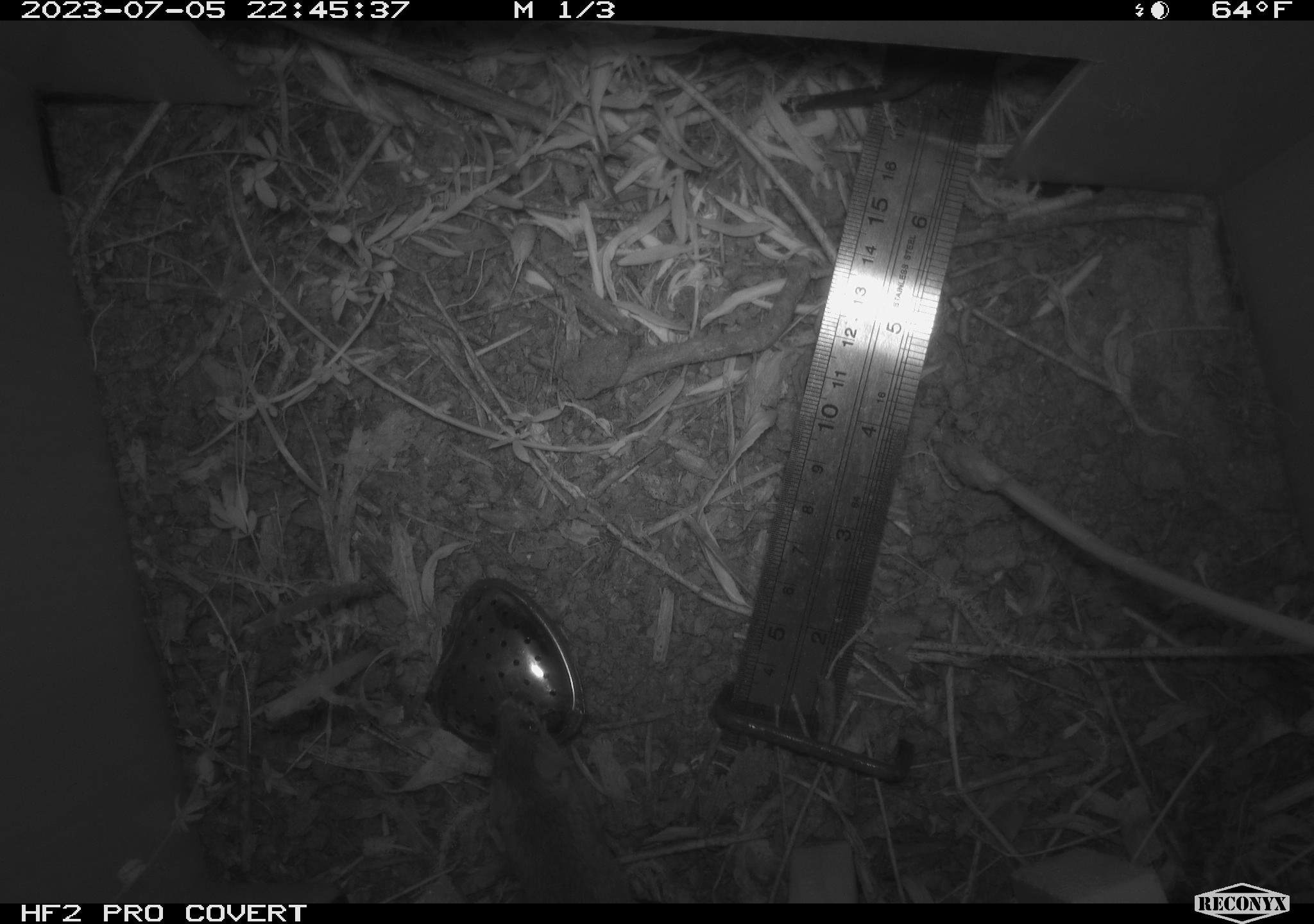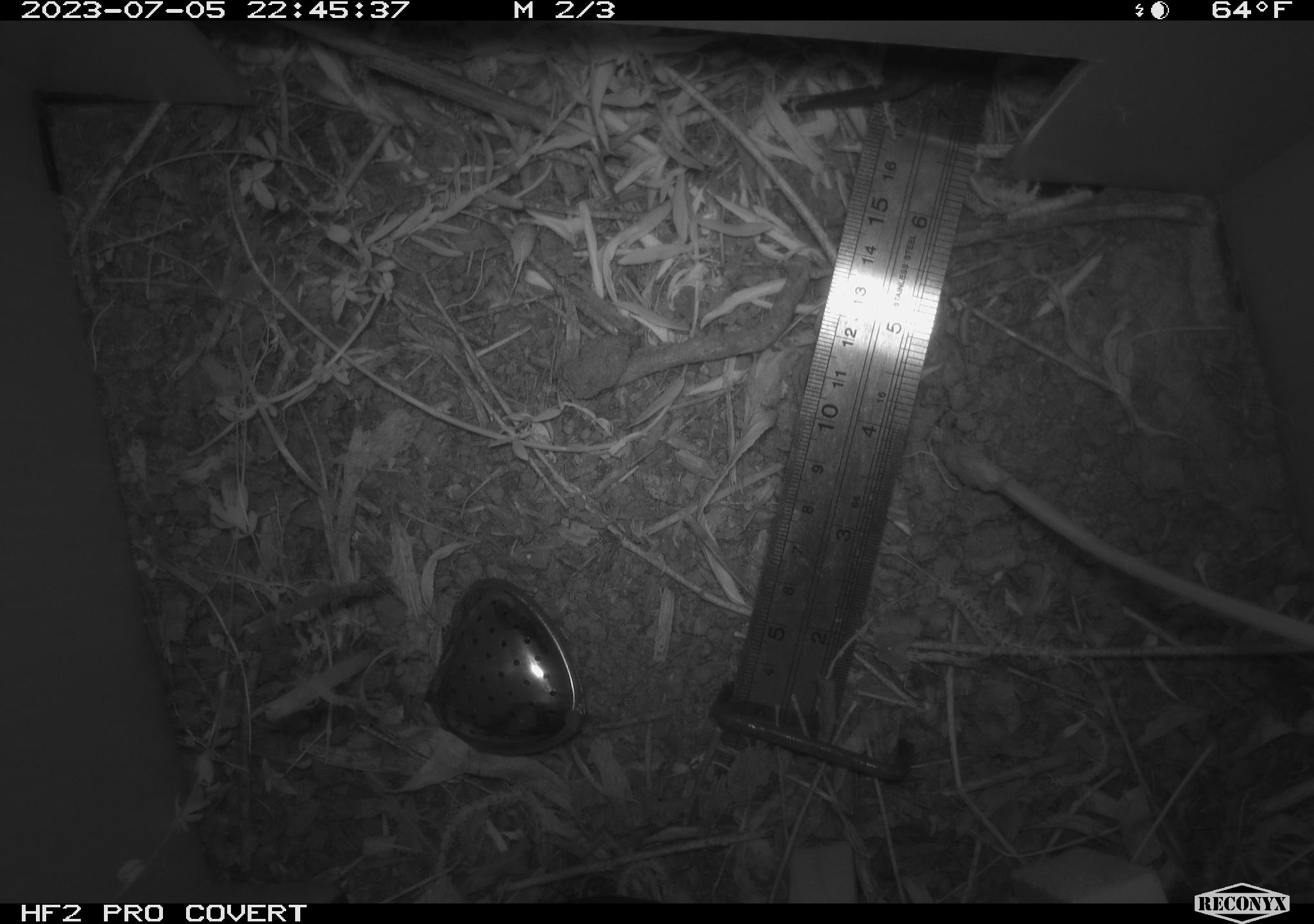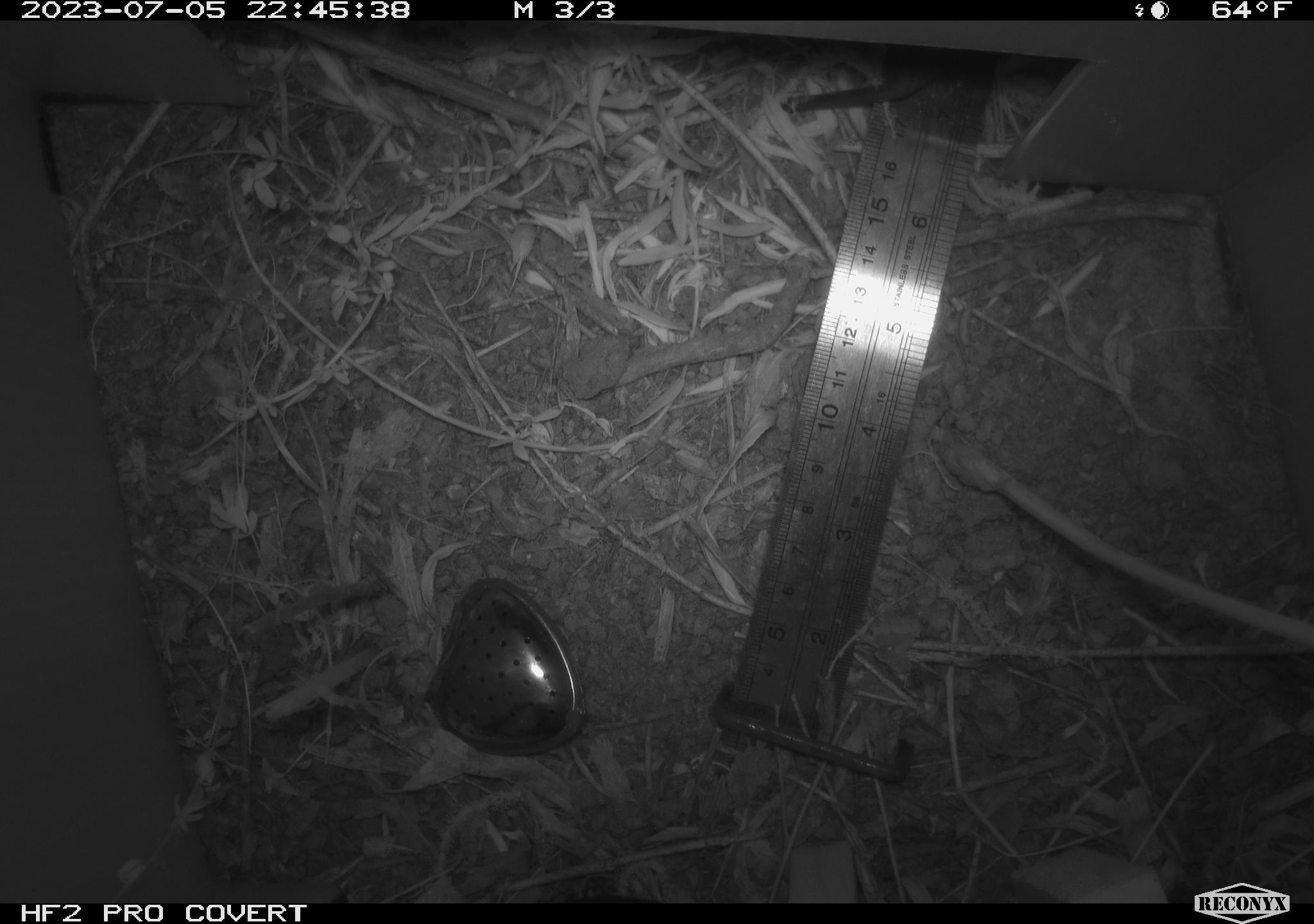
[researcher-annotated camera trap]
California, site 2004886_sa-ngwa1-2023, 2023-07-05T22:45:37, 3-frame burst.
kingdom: Animalia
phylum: Chordata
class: Mammalia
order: Rodentia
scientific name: Rodentia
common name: mouse species